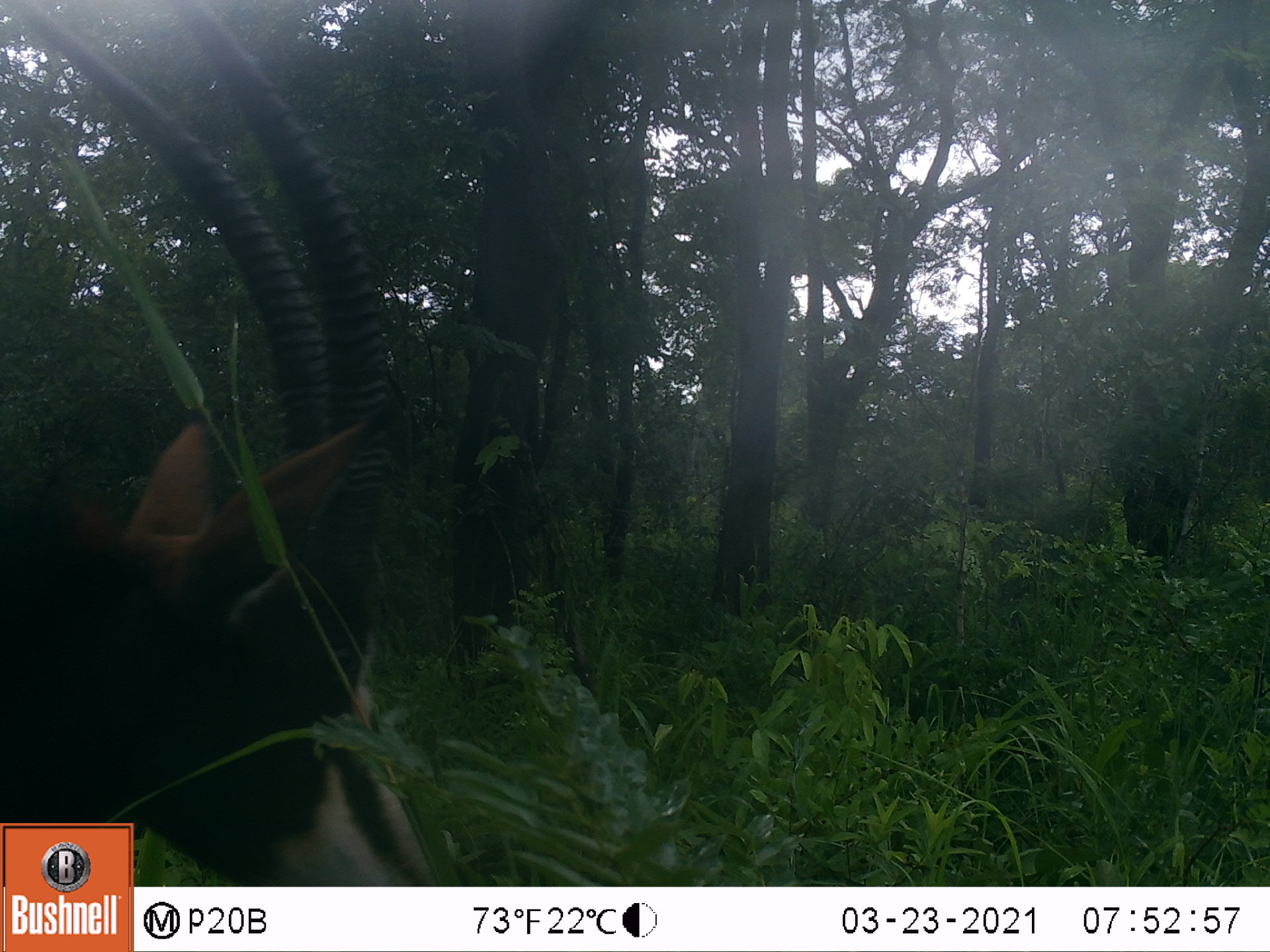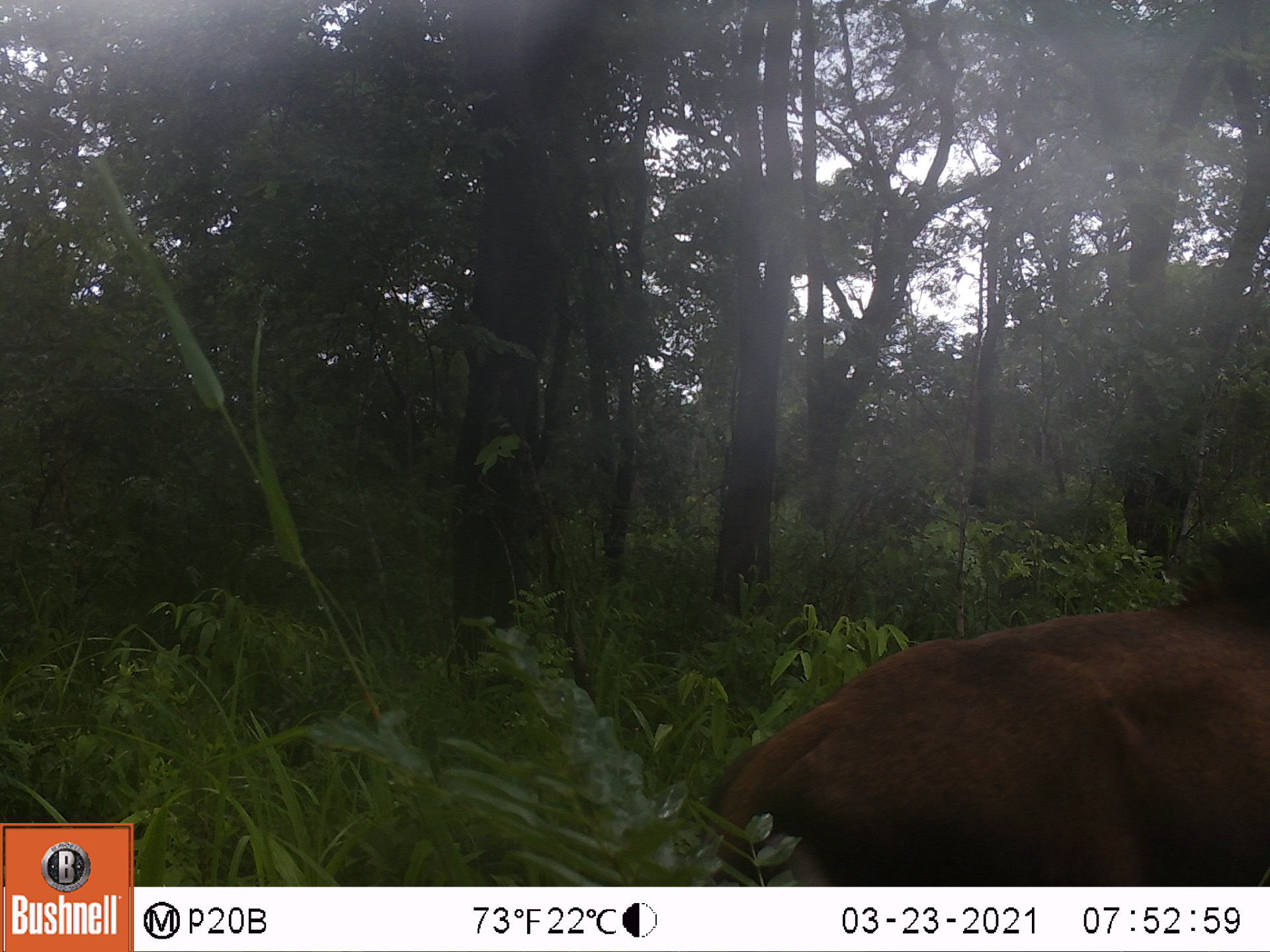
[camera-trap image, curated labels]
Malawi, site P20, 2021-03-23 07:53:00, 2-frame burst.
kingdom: Animalia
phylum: Chordata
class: Mammalia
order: Artiodactyla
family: Bovidae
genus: Hippotragus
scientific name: Hippotragus niger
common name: sable antelope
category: sable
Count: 1.